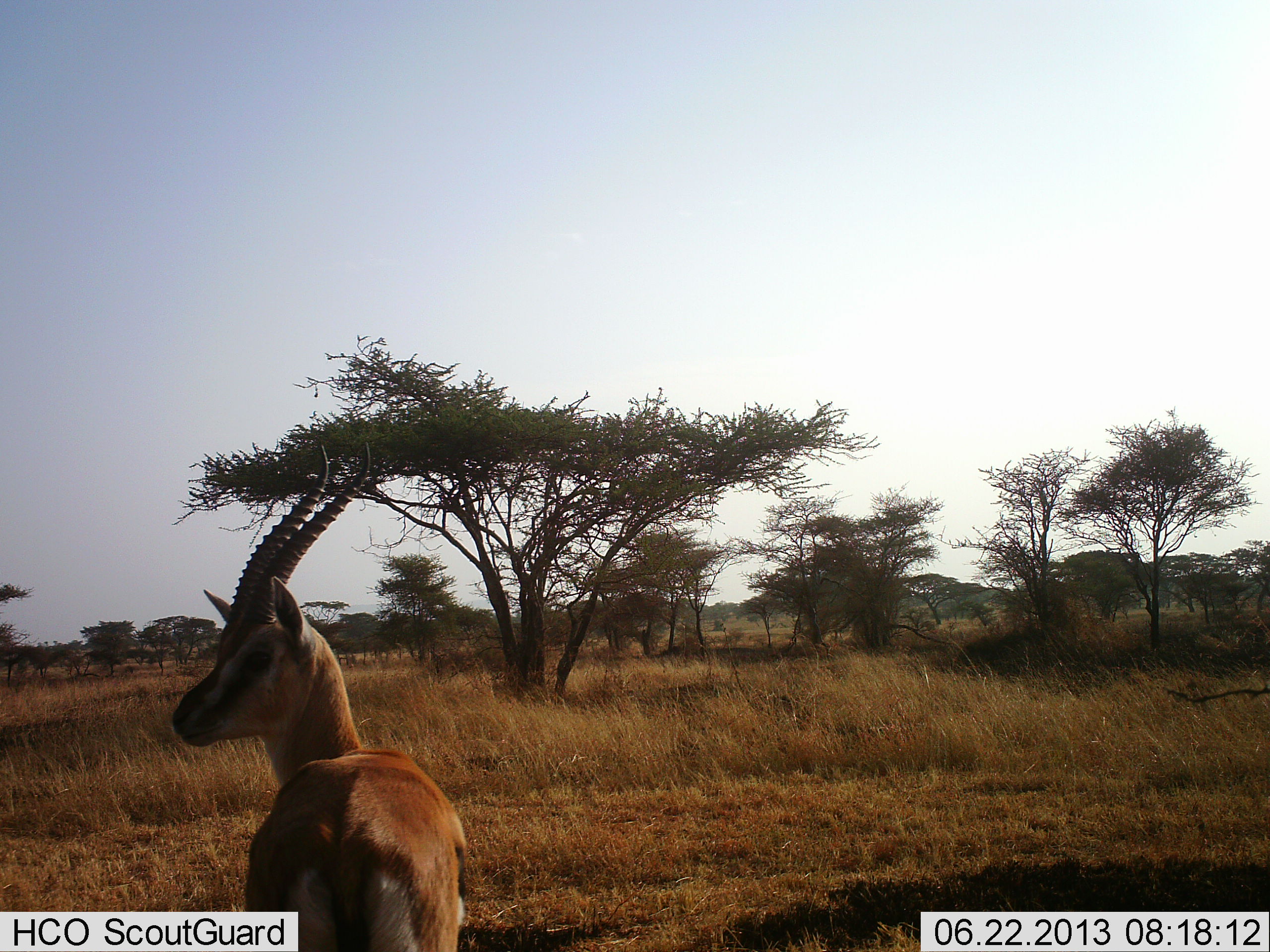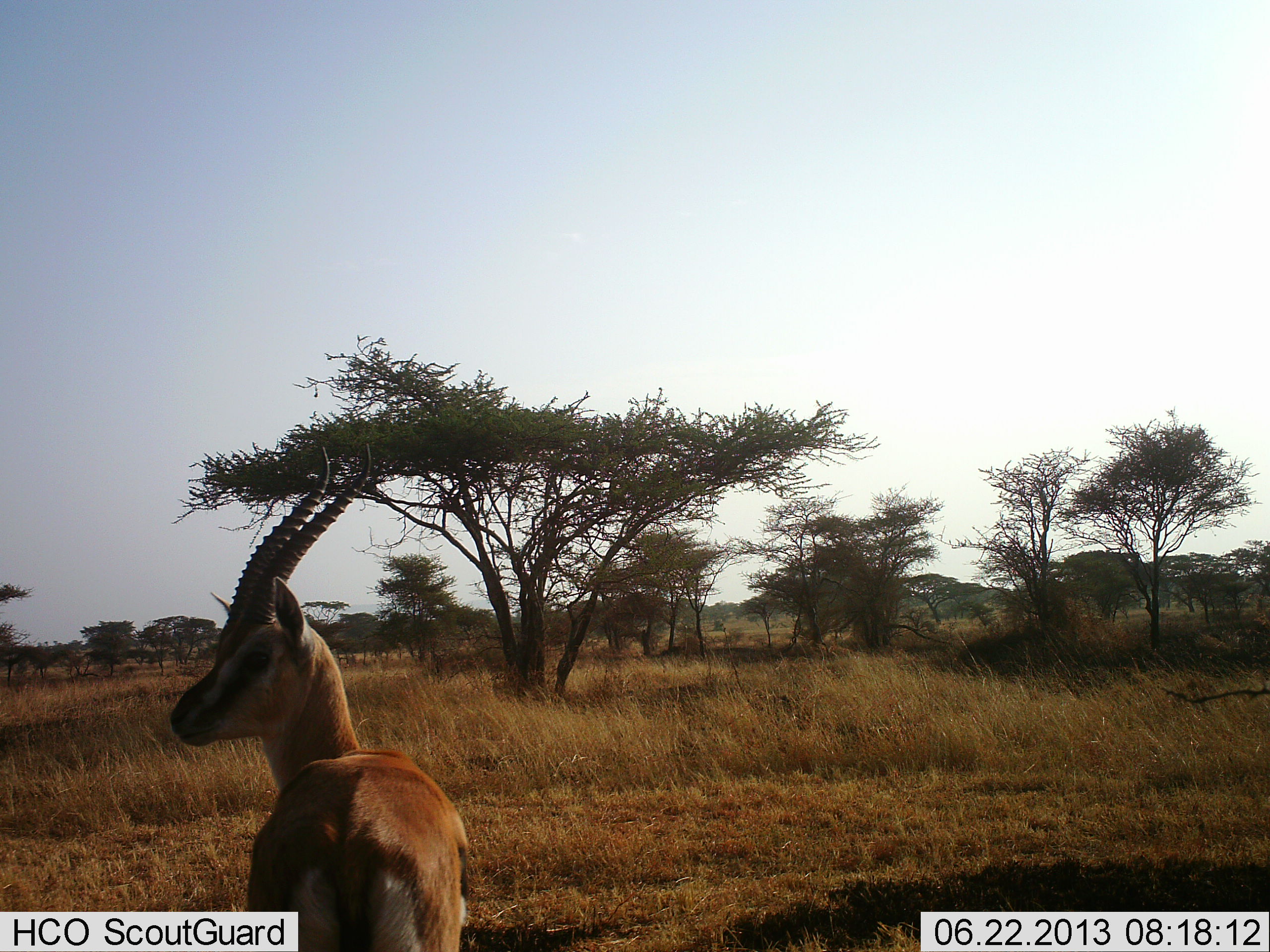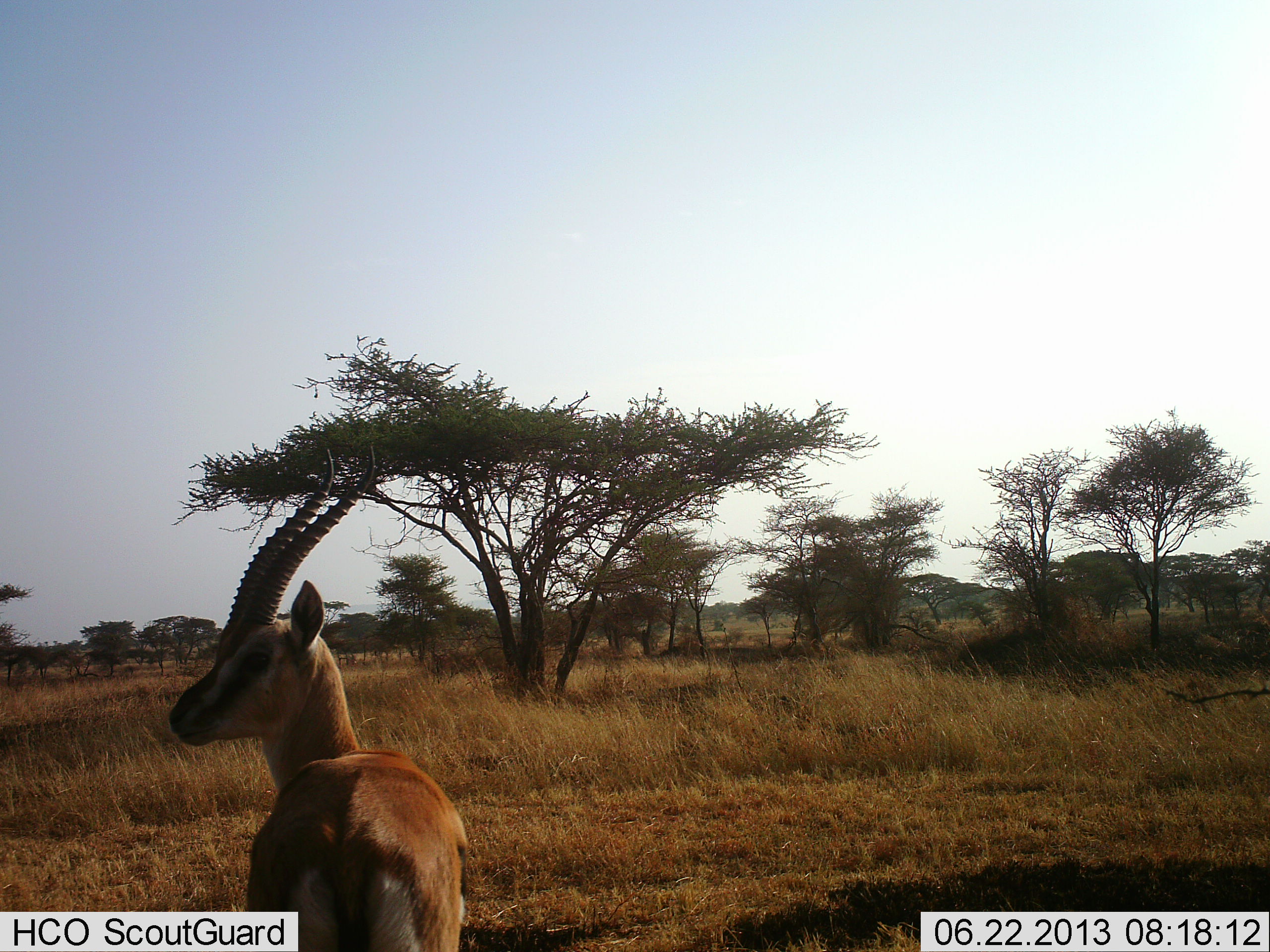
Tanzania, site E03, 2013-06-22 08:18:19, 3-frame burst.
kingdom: Animalia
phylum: Chordata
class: Mammalia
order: Artiodactyla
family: Bovidae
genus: Eudorcas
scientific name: Eudorcas thomsonii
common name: thomson's gazelle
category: gazellethomsons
Gazellethomsons (thomson's gazelle) (Eudorcas thomsonii), count 1. Behavior (volunteer vote fractions): standing 100%, resting 6%, moving 0%, interacting 0%. Young present (vote fraction): 0%. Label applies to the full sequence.